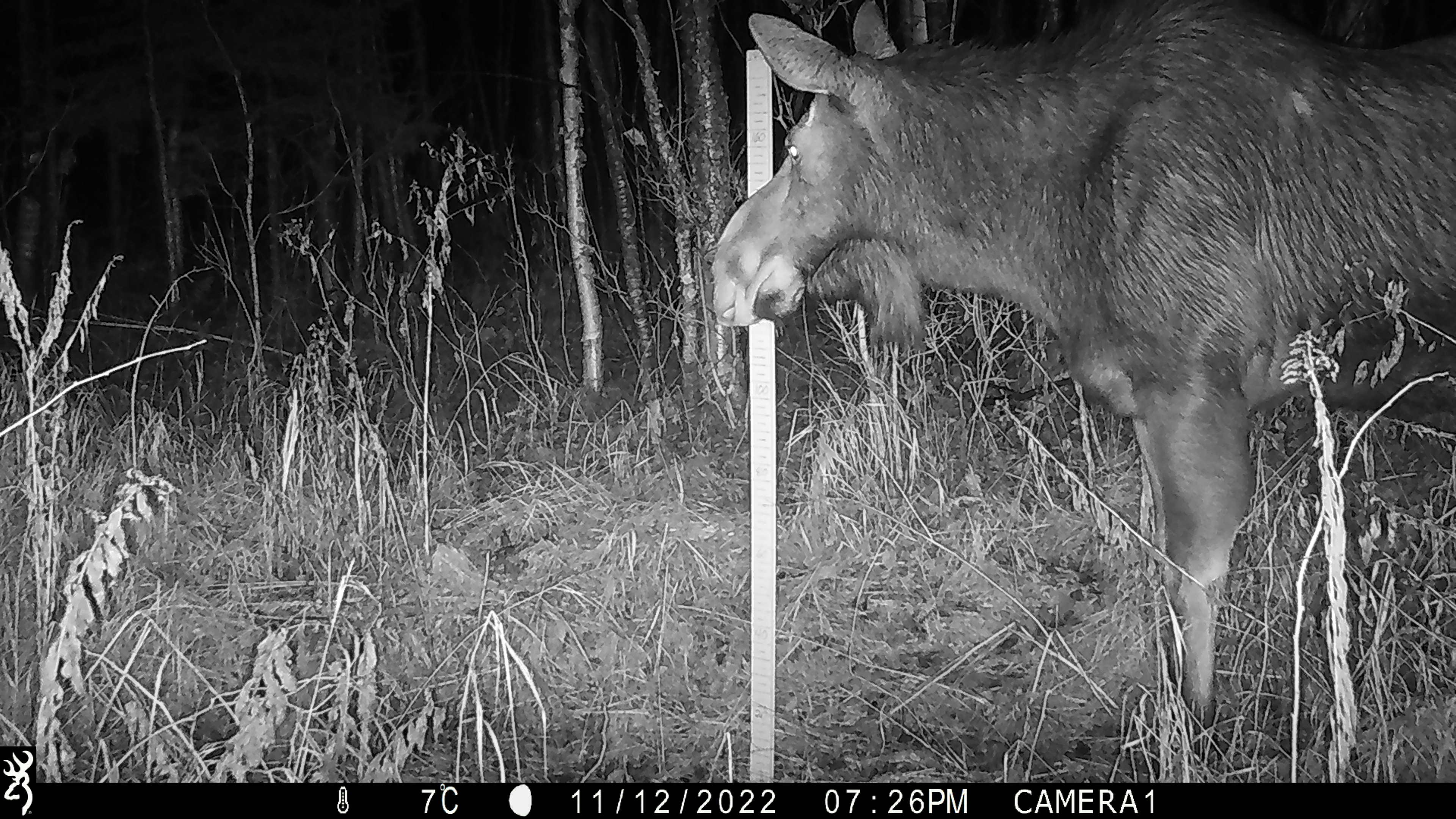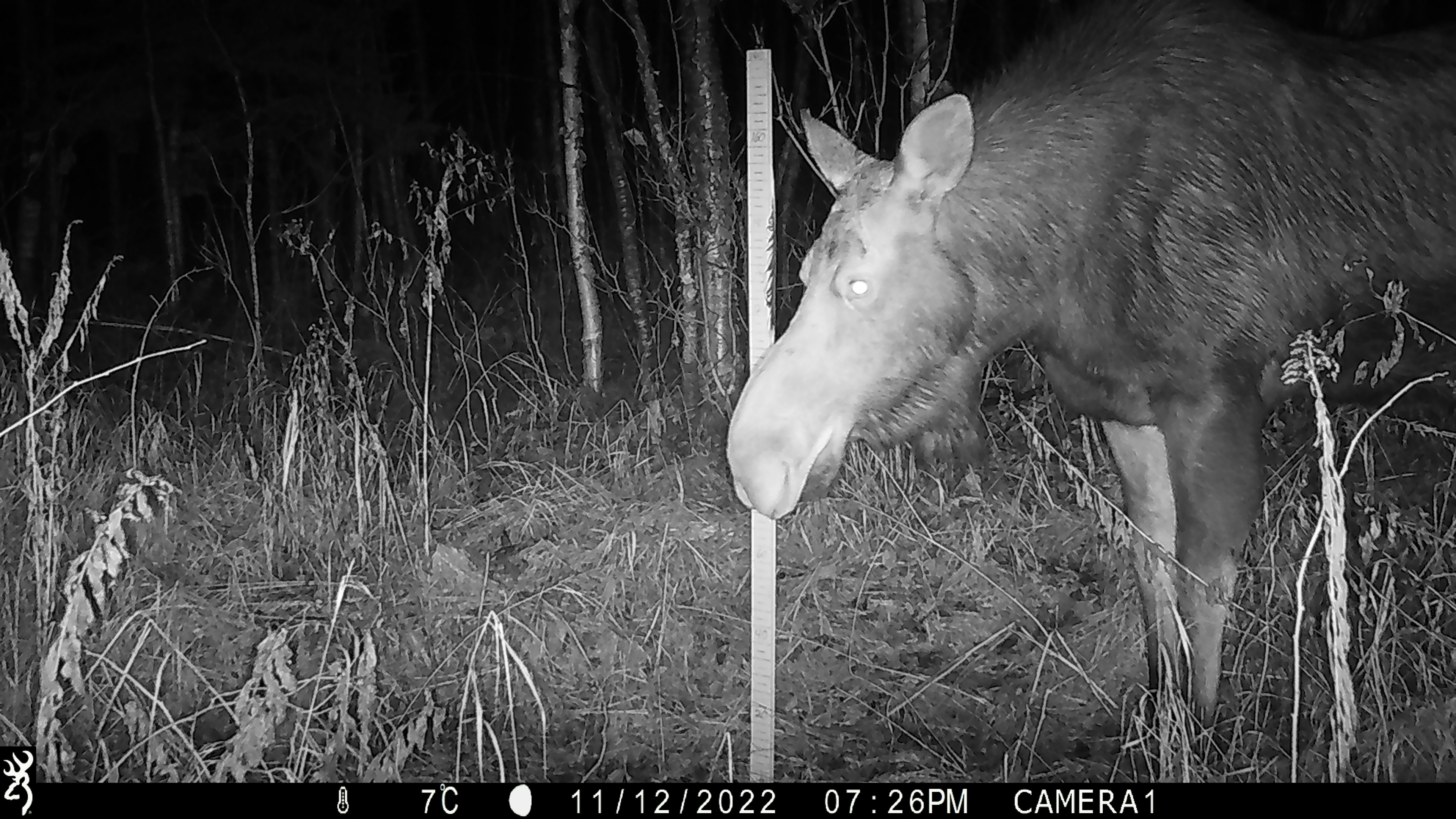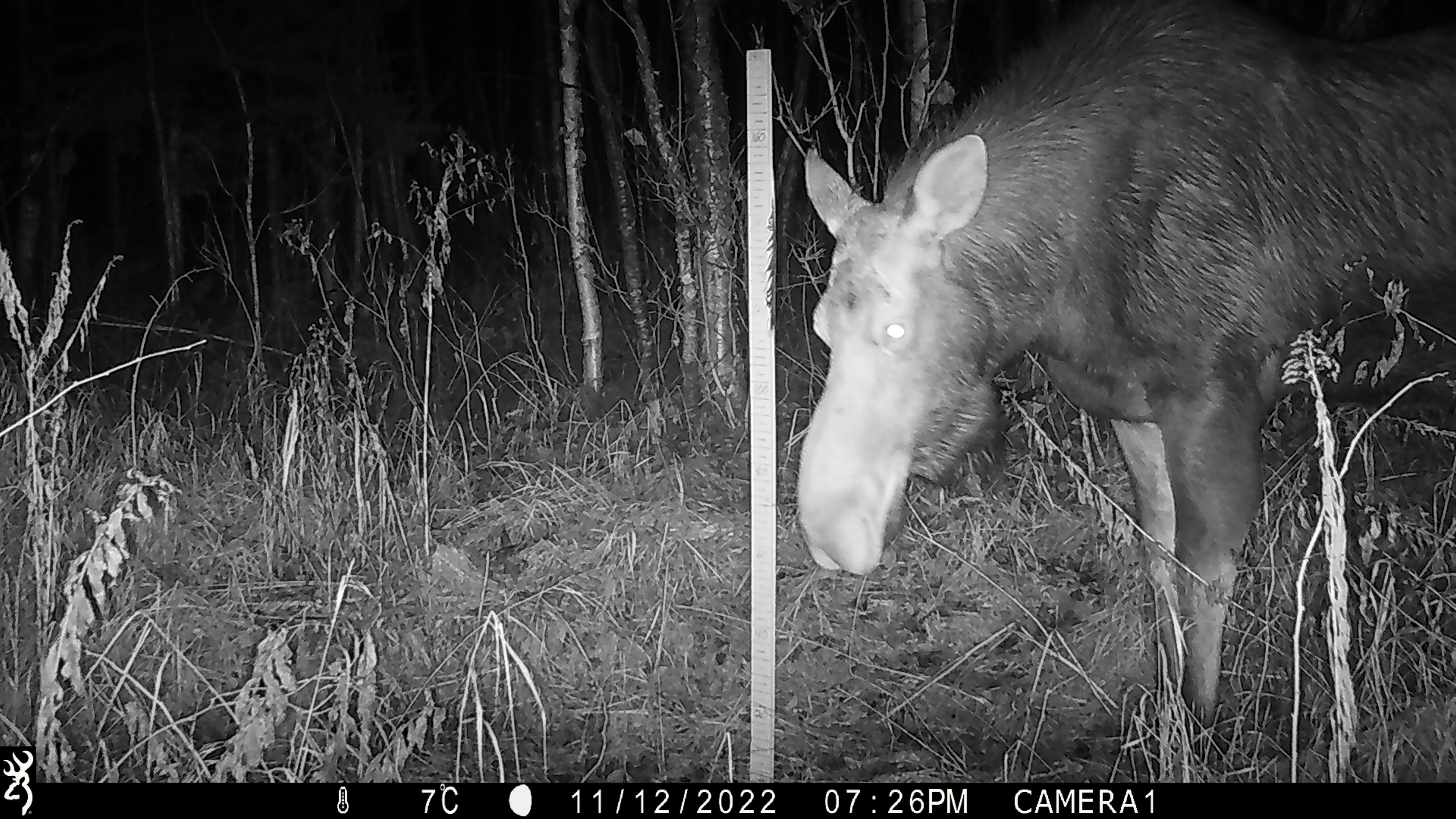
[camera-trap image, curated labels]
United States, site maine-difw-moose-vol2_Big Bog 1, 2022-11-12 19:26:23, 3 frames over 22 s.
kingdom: Animalia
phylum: Chordata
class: Mammalia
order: Artiodactyla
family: Cervidae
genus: Alces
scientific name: Alces alces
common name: moose